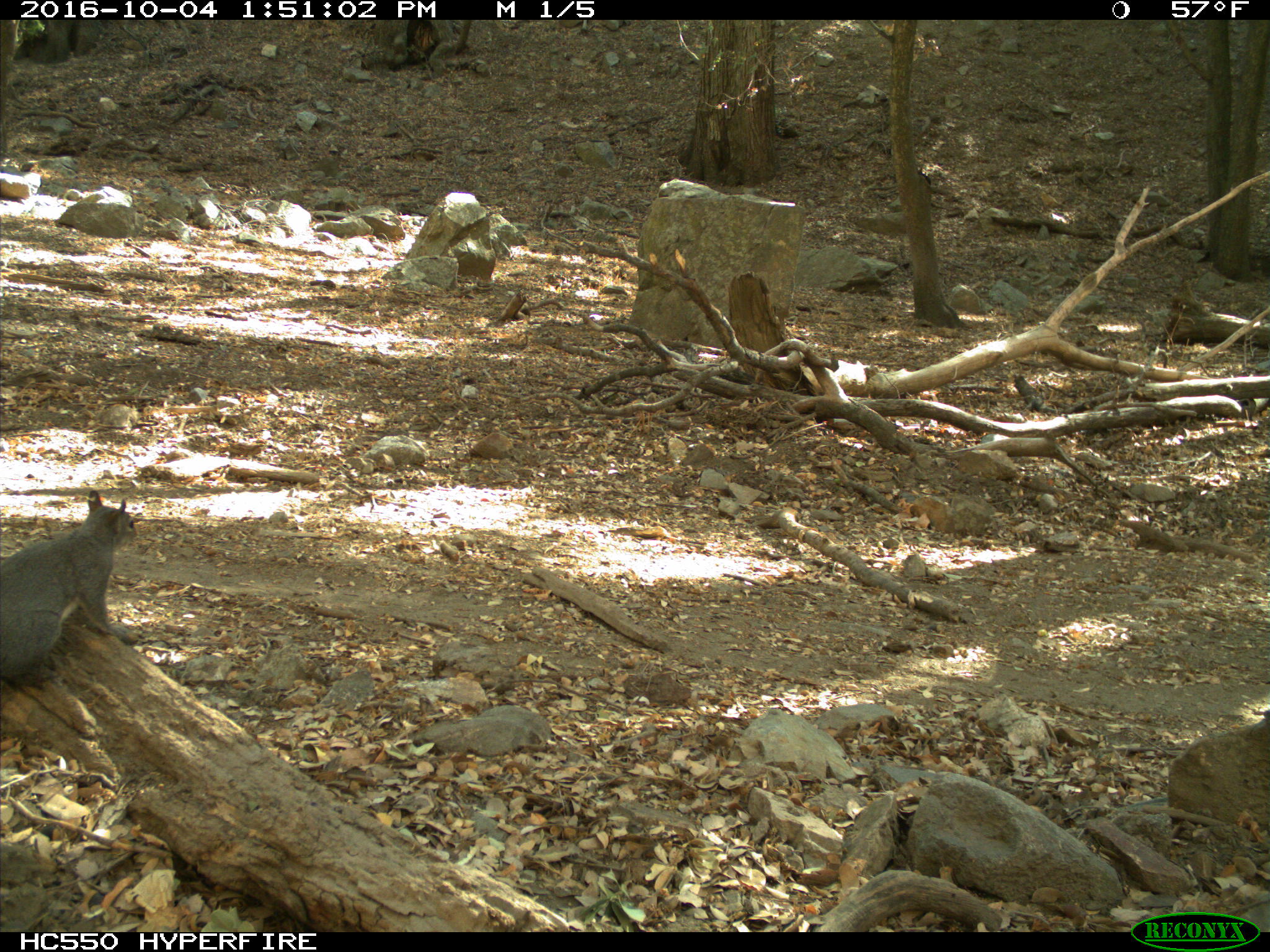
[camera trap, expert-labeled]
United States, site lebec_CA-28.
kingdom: Animalia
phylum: Chordata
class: Mammalia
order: Rodentia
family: Sciuridae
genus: Sciurus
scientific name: Sciurus carolinensis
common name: eastern gray squirrel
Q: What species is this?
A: Sciurus carolinensis (eastern gray squirrel).